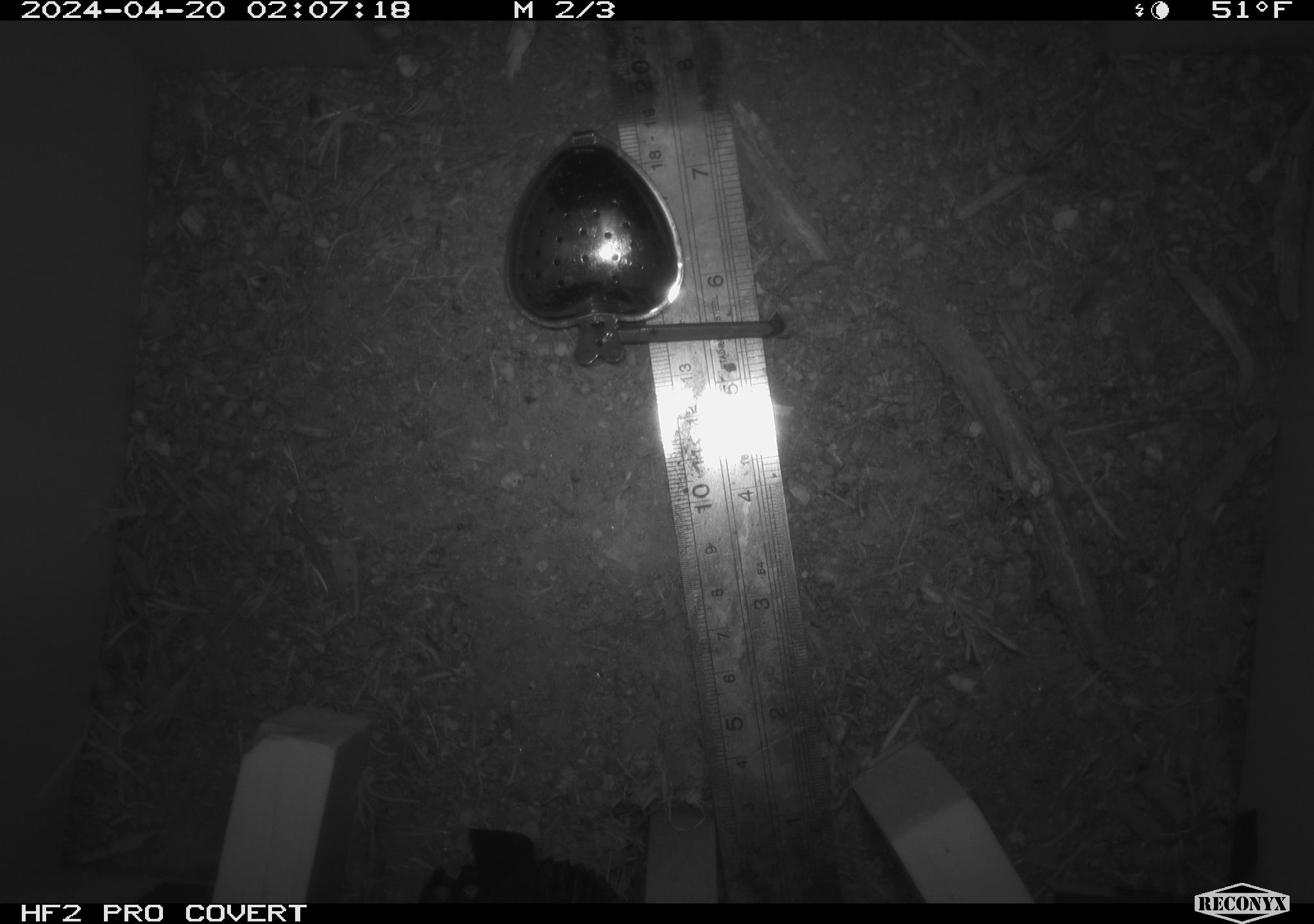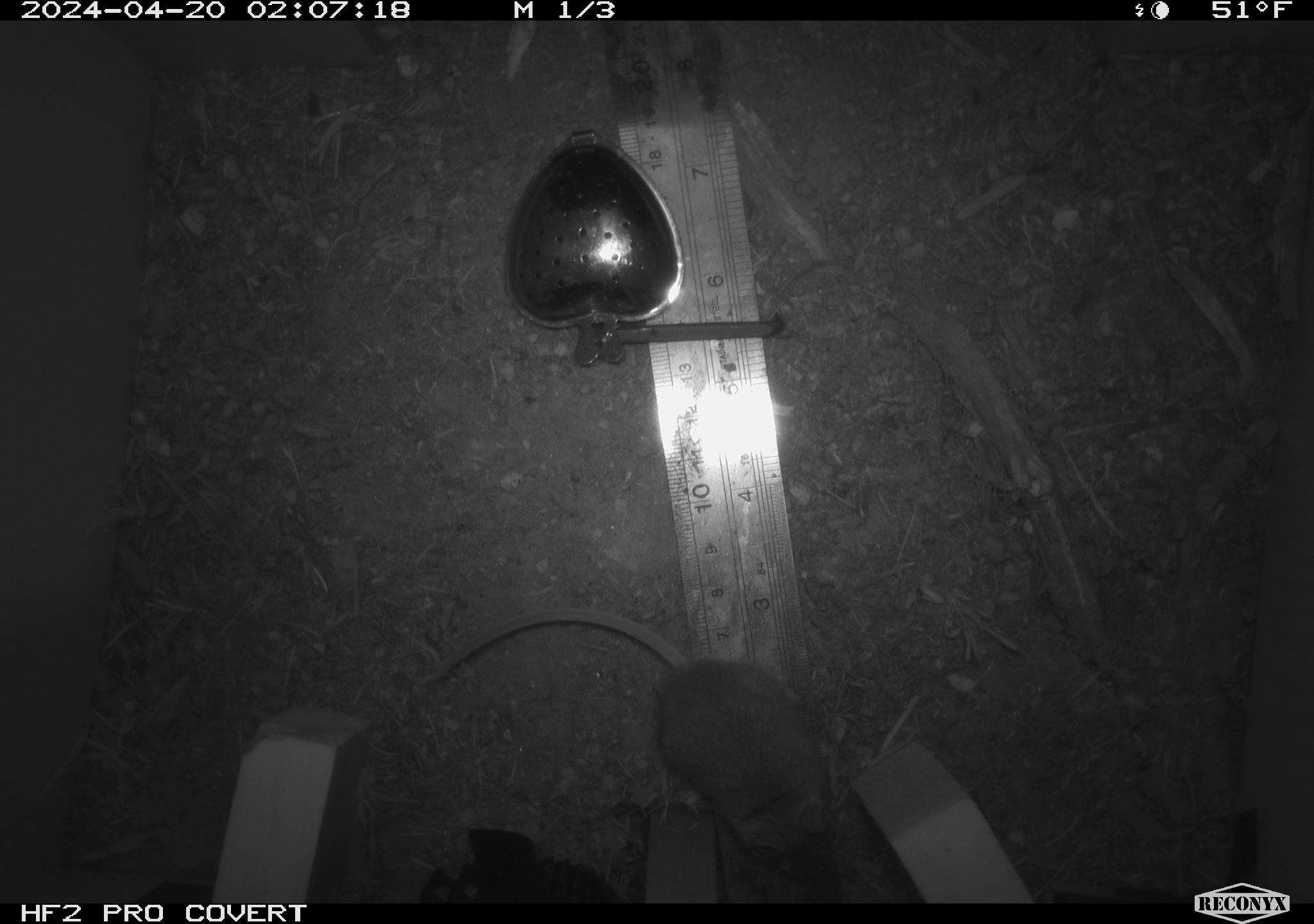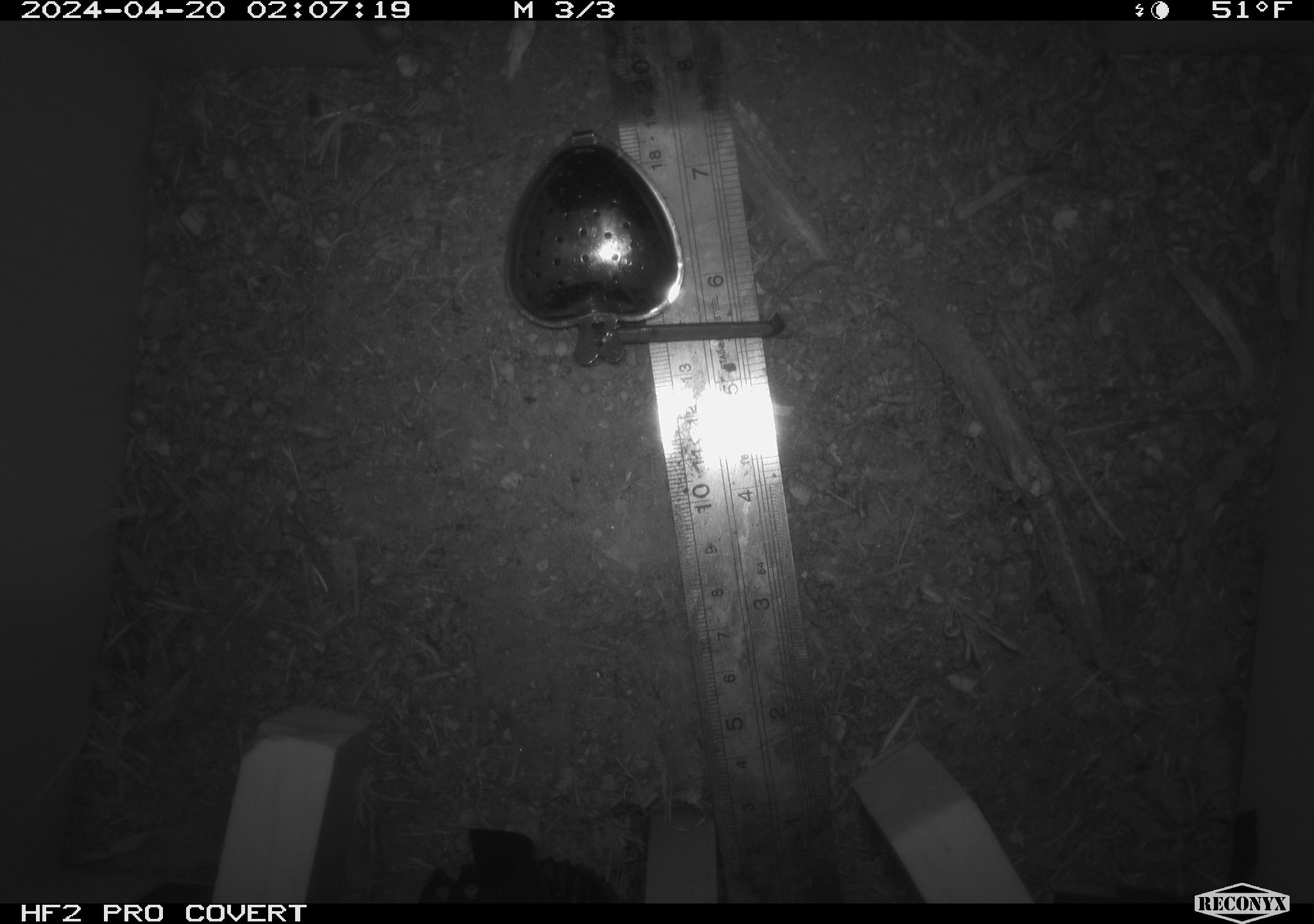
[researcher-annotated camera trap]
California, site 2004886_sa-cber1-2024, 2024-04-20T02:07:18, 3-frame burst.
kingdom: Animalia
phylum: Chordata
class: Mammalia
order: Rodentia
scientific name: Rodentia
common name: mouse species